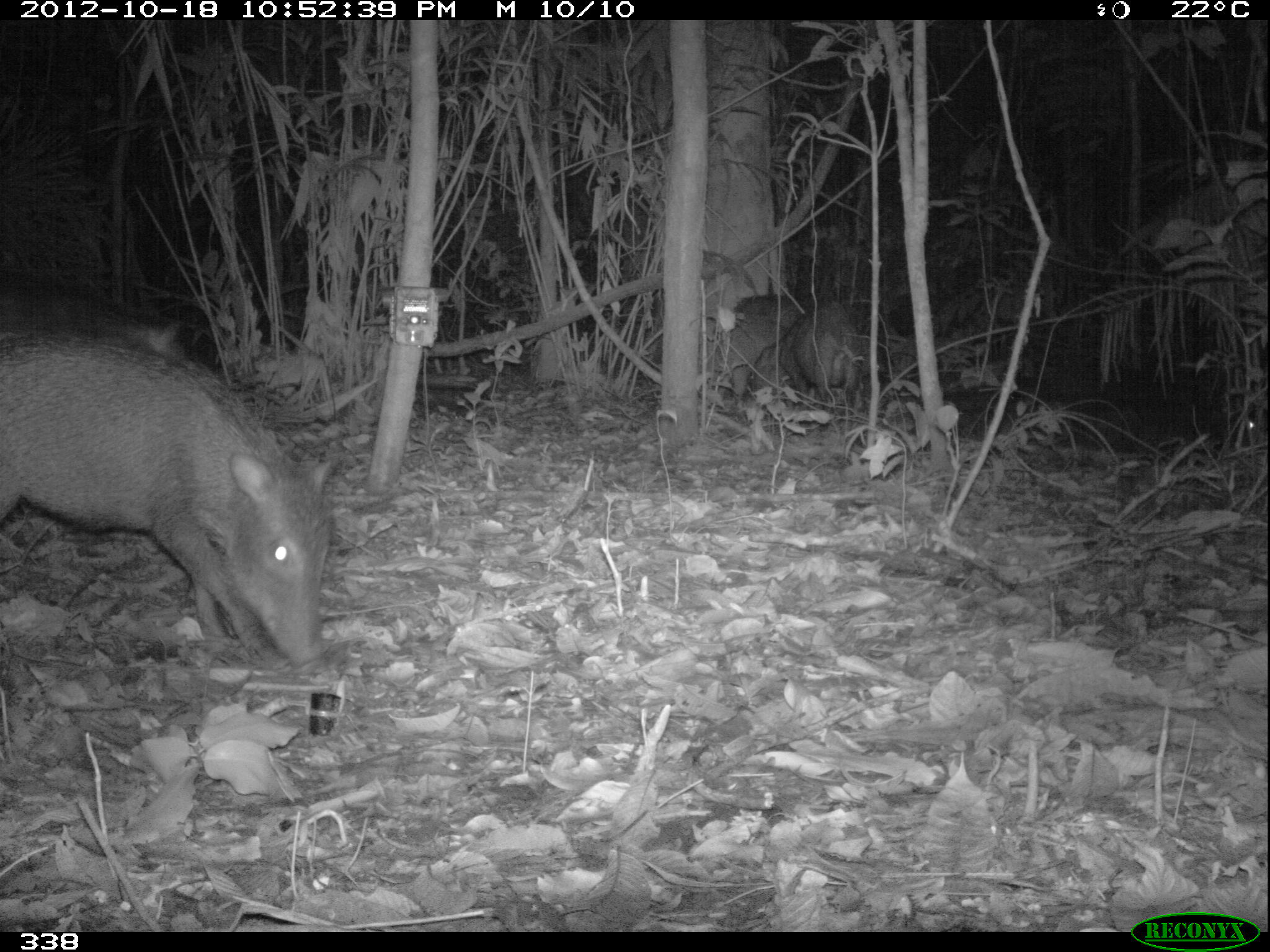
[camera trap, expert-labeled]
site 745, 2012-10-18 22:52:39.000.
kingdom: Animalia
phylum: Chordata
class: Mammalia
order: Artiodactyla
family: Tayassuidae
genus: Tayassu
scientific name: Tayassu pecari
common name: white-lipped peccary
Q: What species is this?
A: Tayassu pecari (white-lipped peccary).